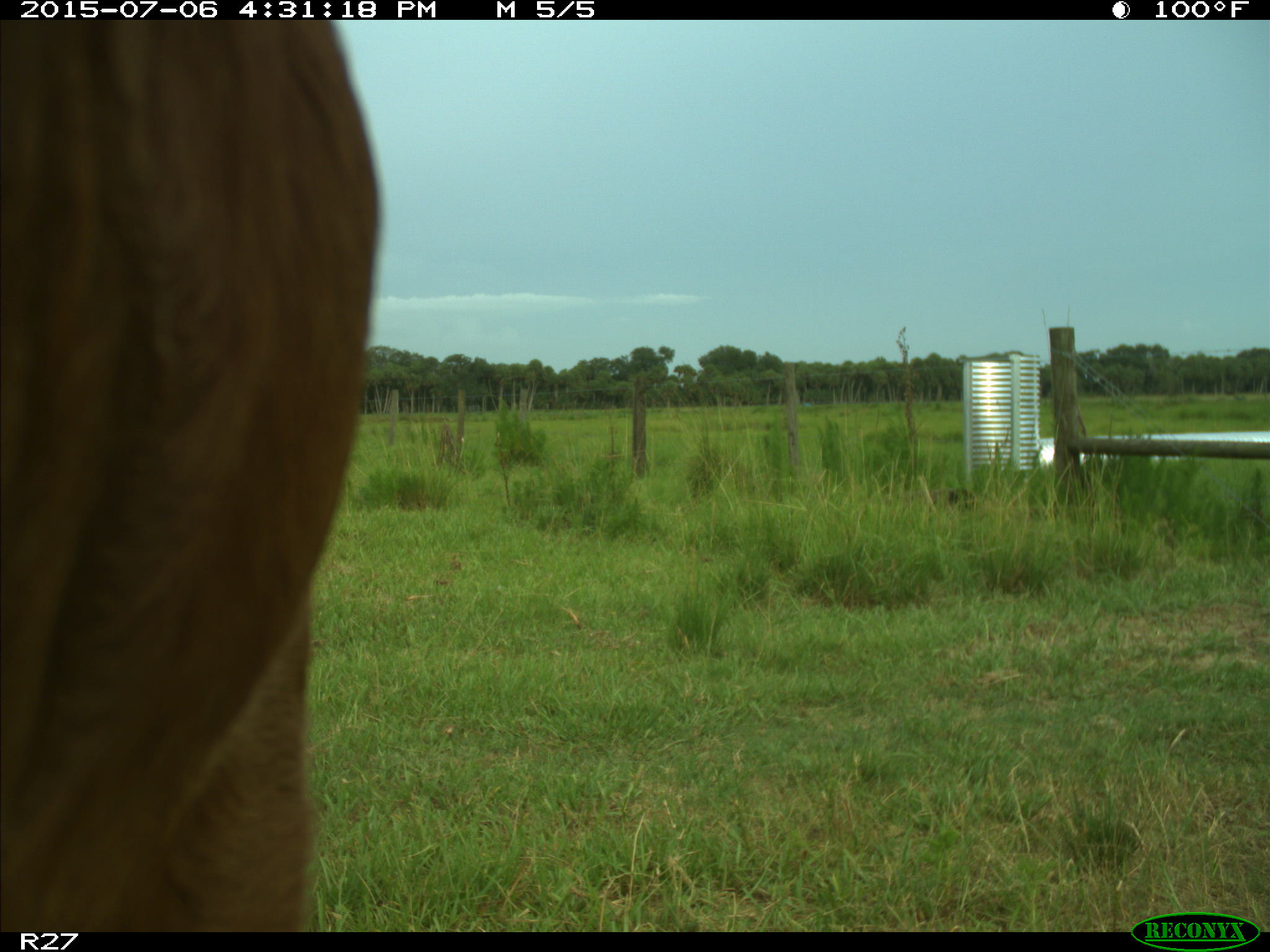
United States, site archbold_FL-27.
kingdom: Animalia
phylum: Chordata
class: Mammalia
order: Artiodactyla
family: Bovidae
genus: Bos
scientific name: Bos taurus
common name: domestic cow